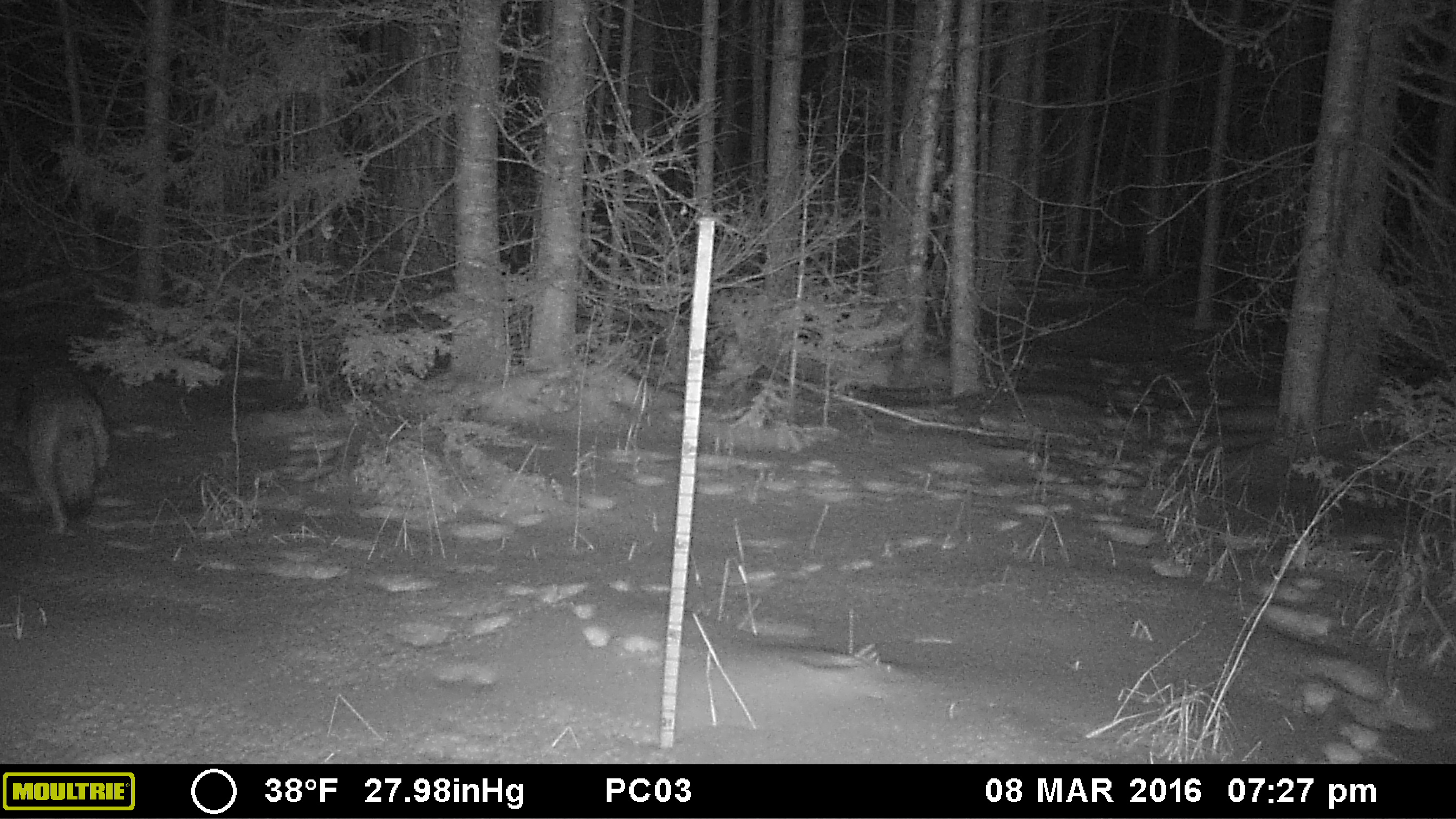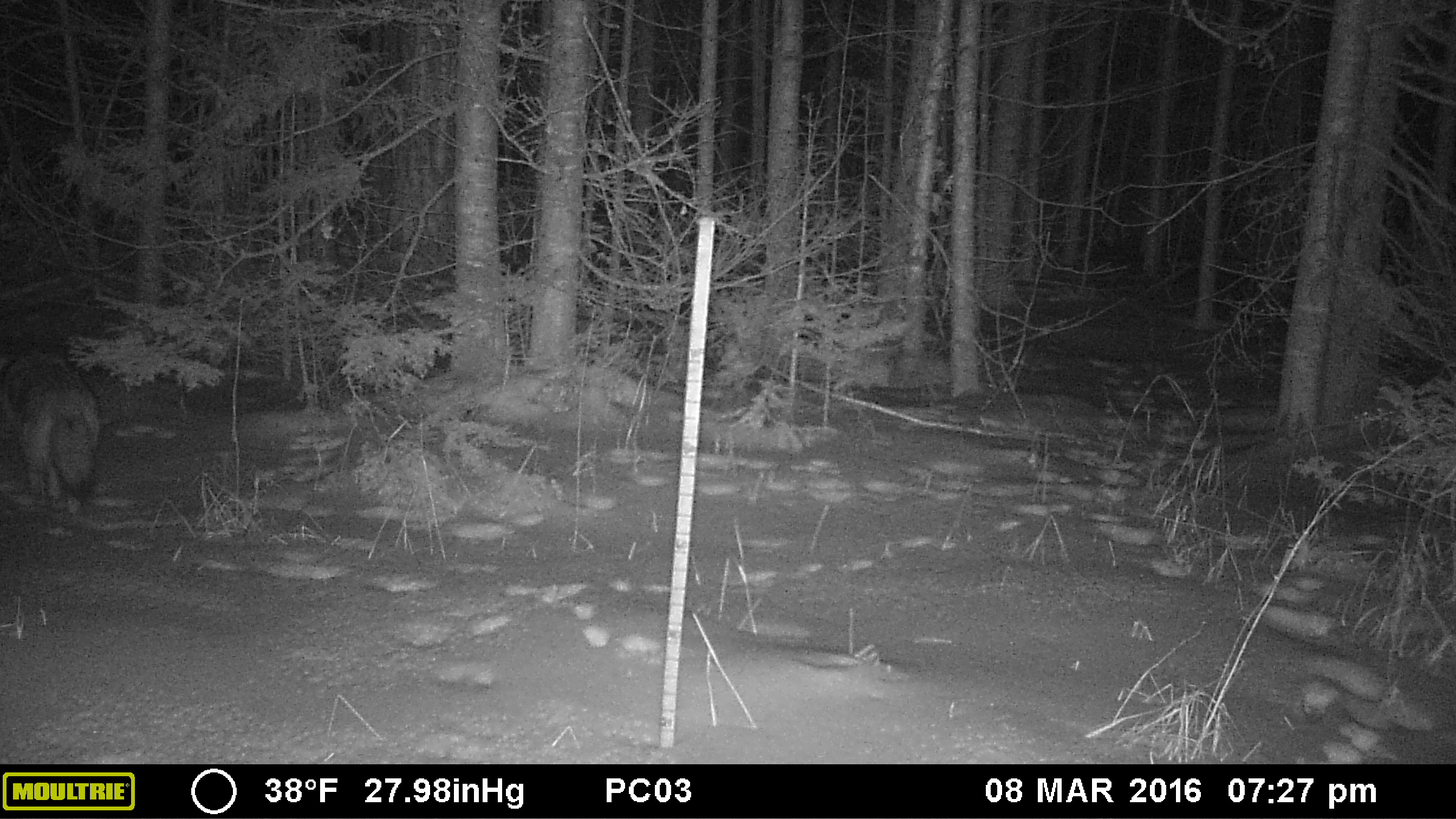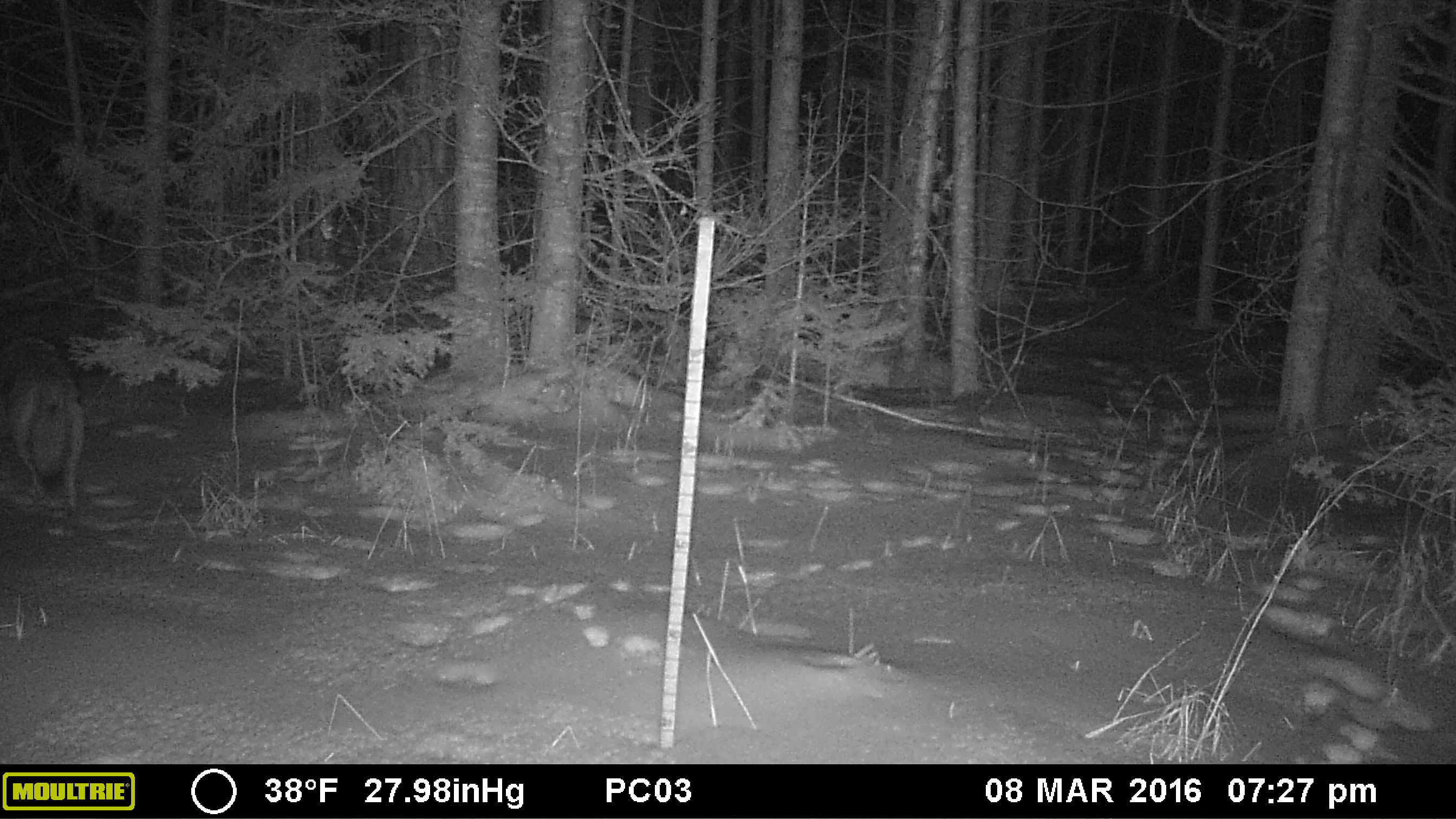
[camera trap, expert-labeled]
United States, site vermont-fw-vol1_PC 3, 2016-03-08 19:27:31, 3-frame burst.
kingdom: Animalia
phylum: Chordata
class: Mammalia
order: Carnivora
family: Canidae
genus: Canis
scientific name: Canis latrans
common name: coyote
Coyote (Canis latrans).